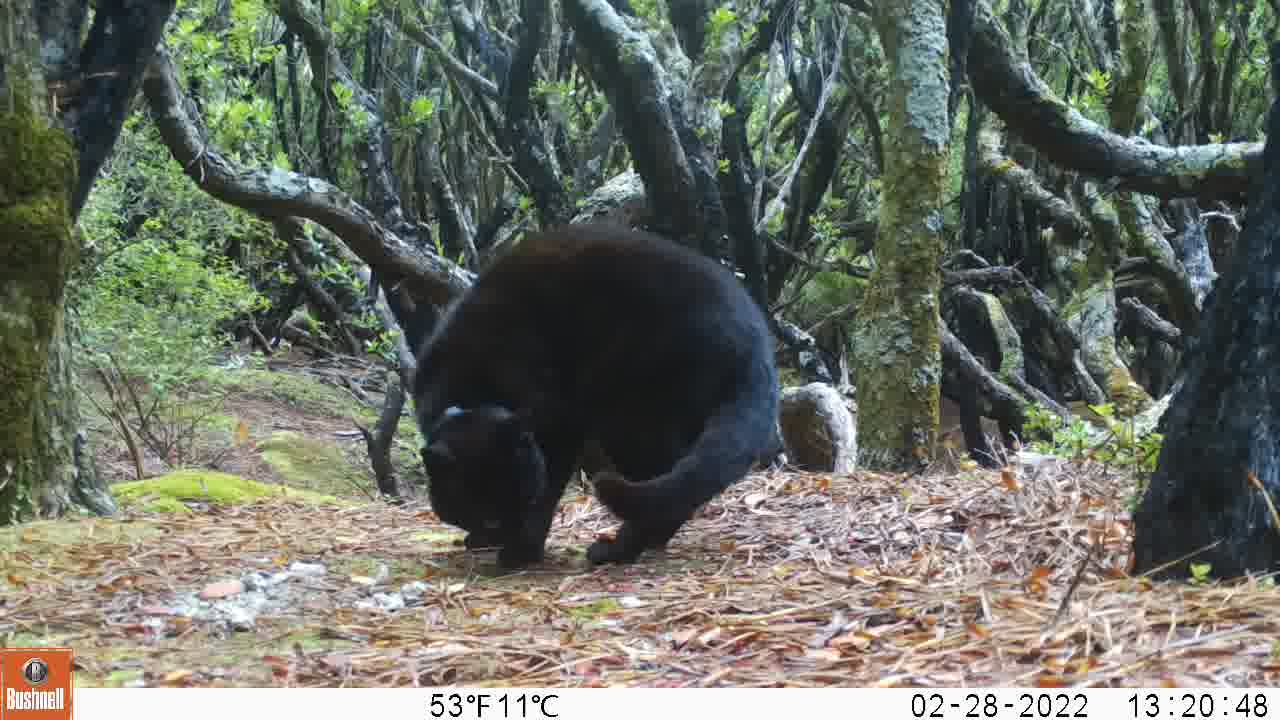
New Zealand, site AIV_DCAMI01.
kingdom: Animalia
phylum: Chordata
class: Mammalia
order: Carnivora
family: Felidae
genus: Felis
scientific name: Felis catus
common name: domestic cat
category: cat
Cat (domestic cat) (Felis catus).